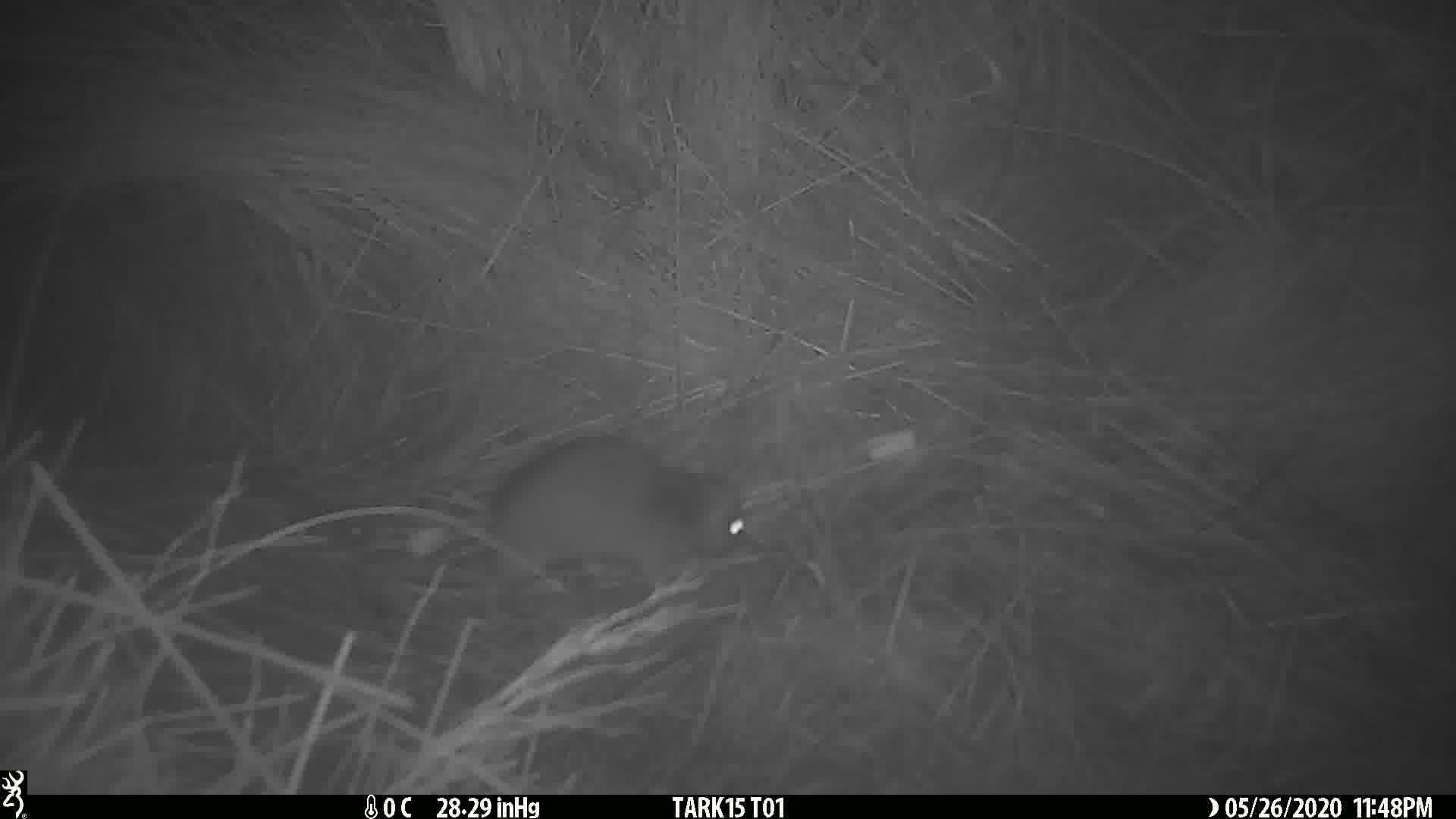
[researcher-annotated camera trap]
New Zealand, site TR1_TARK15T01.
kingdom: Animalia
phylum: Chordata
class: Mammalia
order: Rodentia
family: Muridae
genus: Rattus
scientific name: Rattus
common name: rat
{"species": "rat (Rattus)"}